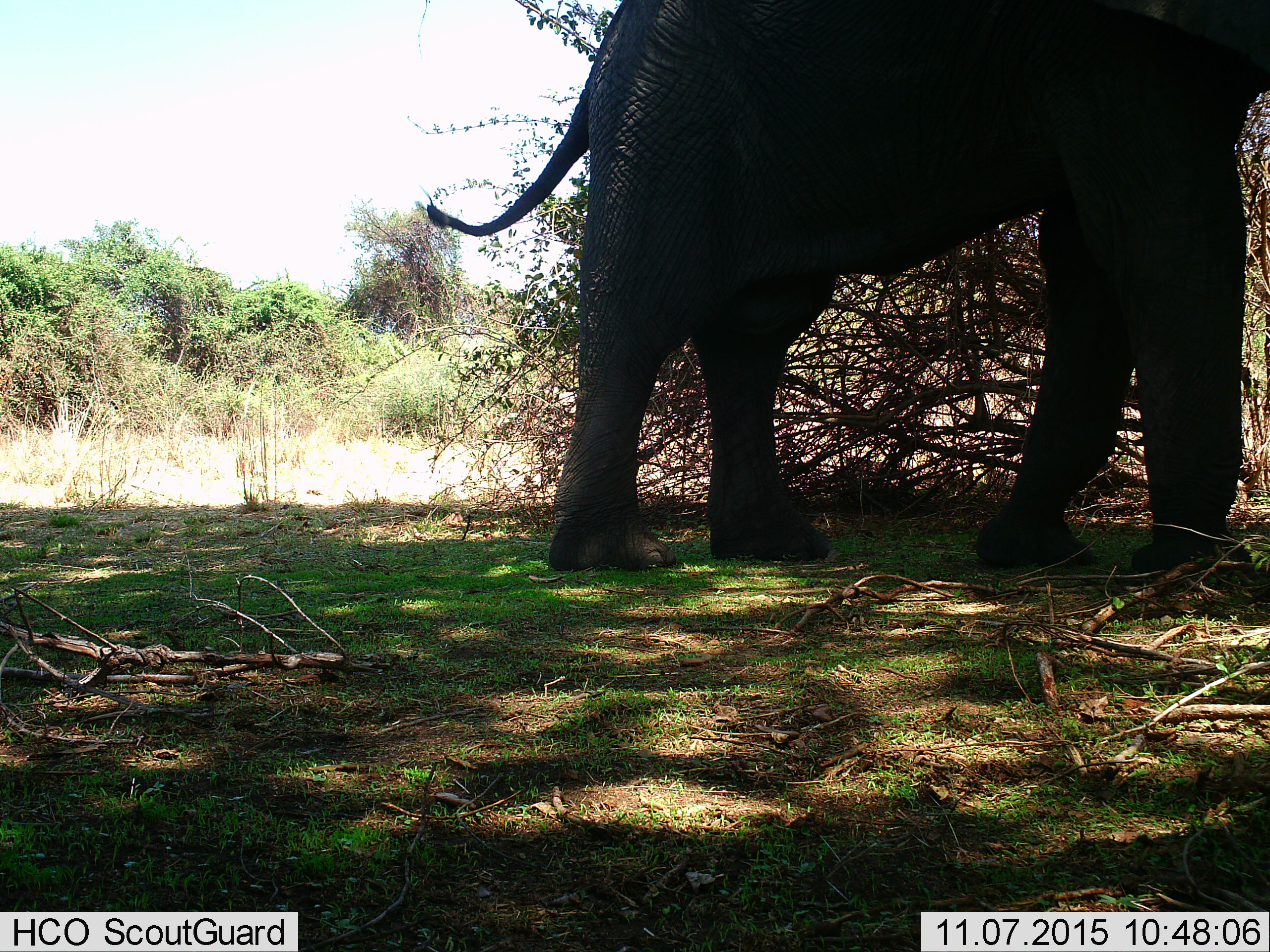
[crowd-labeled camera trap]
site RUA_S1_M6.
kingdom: Animalia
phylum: Chordata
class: Mammalia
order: Proboscidea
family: Elephantidae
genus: Loxodonta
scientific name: Loxodonta africana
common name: african bush elephant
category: elephant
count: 1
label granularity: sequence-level